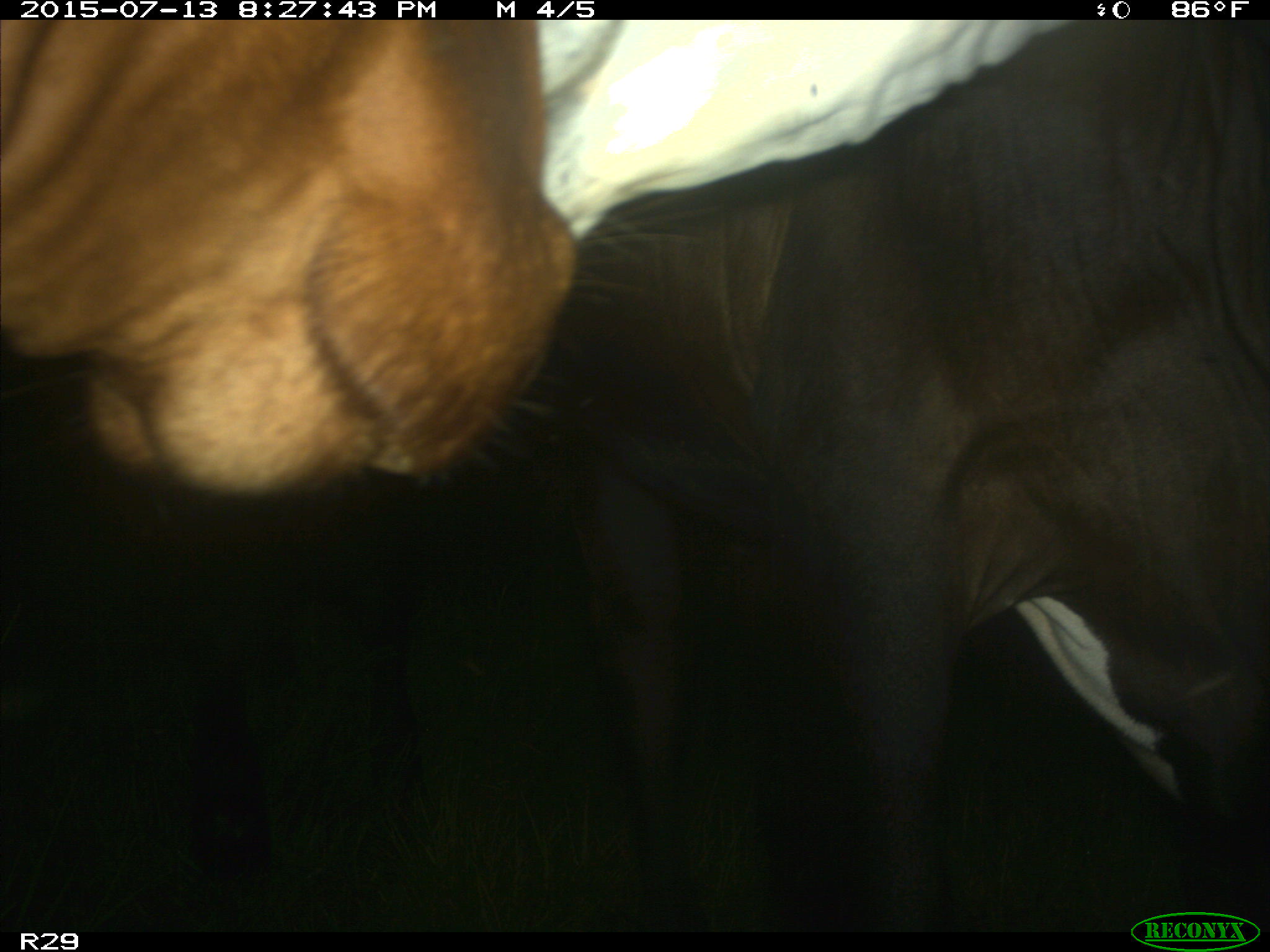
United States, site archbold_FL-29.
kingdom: Animalia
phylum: Chordata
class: Mammalia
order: Artiodactyla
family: Bovidae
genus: Bos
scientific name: Bos taurus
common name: domestic cow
Bos taurus (domestic cow).